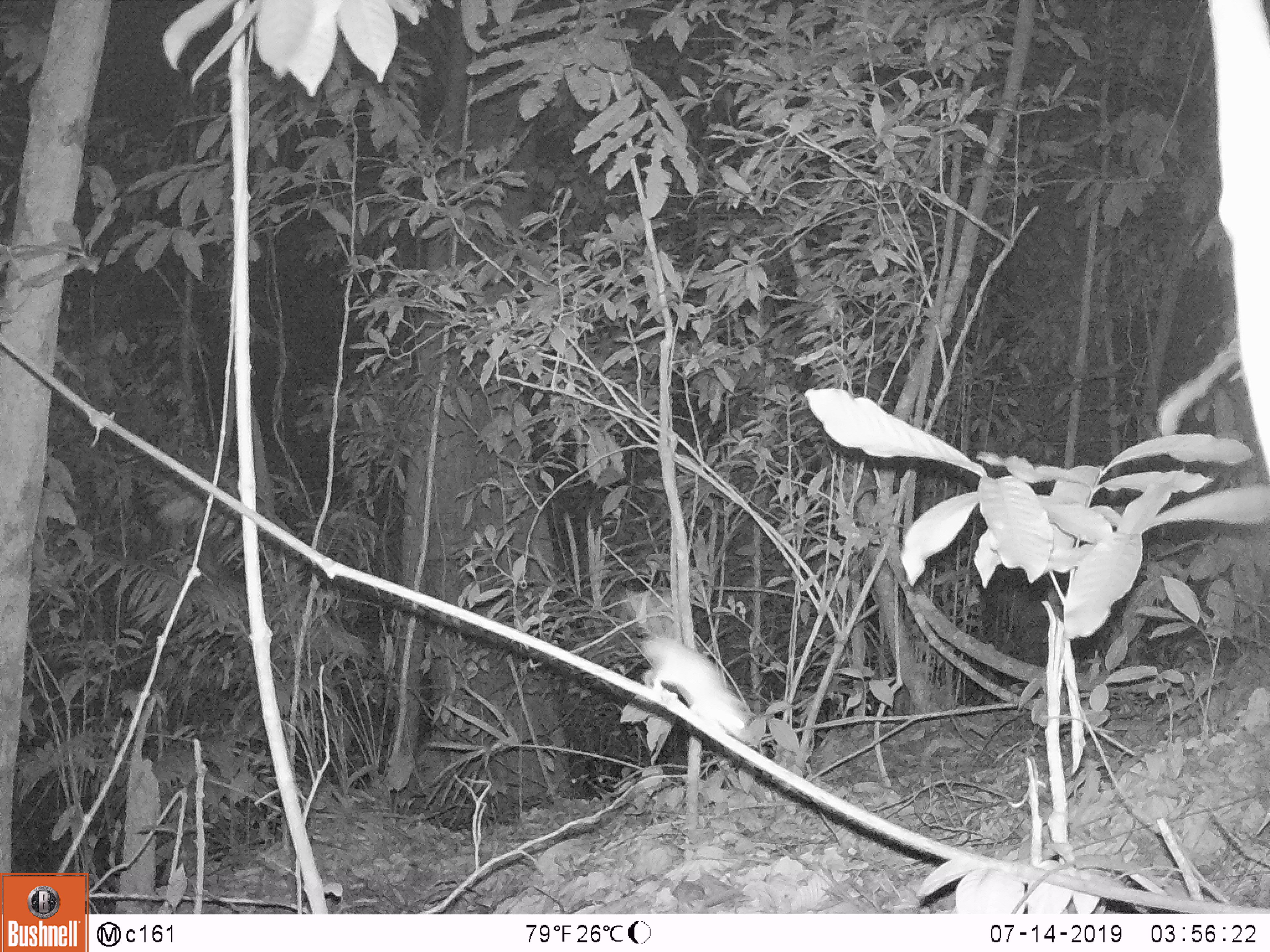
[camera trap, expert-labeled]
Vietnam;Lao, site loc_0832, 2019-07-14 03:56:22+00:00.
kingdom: Animalia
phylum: Chordata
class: Mammalia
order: Rodentia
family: Muridae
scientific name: Muridae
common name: old-world mice and rats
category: unidentified murid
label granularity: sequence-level